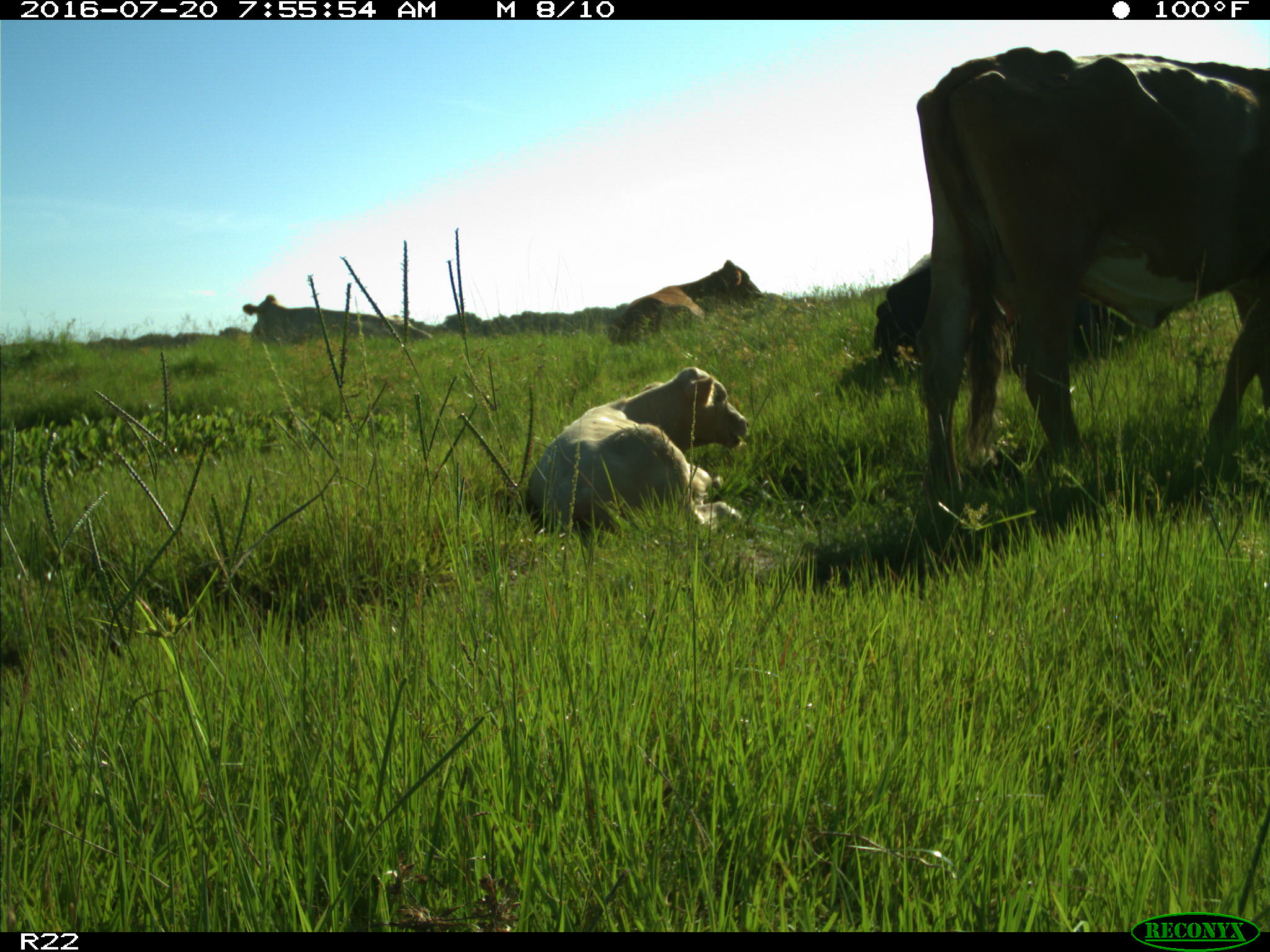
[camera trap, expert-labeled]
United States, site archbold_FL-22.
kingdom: Animalia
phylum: Chordata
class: Mammalia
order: Artiodactyla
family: Bovidae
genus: Bos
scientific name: Bos taurus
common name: domestic cow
Bos taurus (domestic cow).